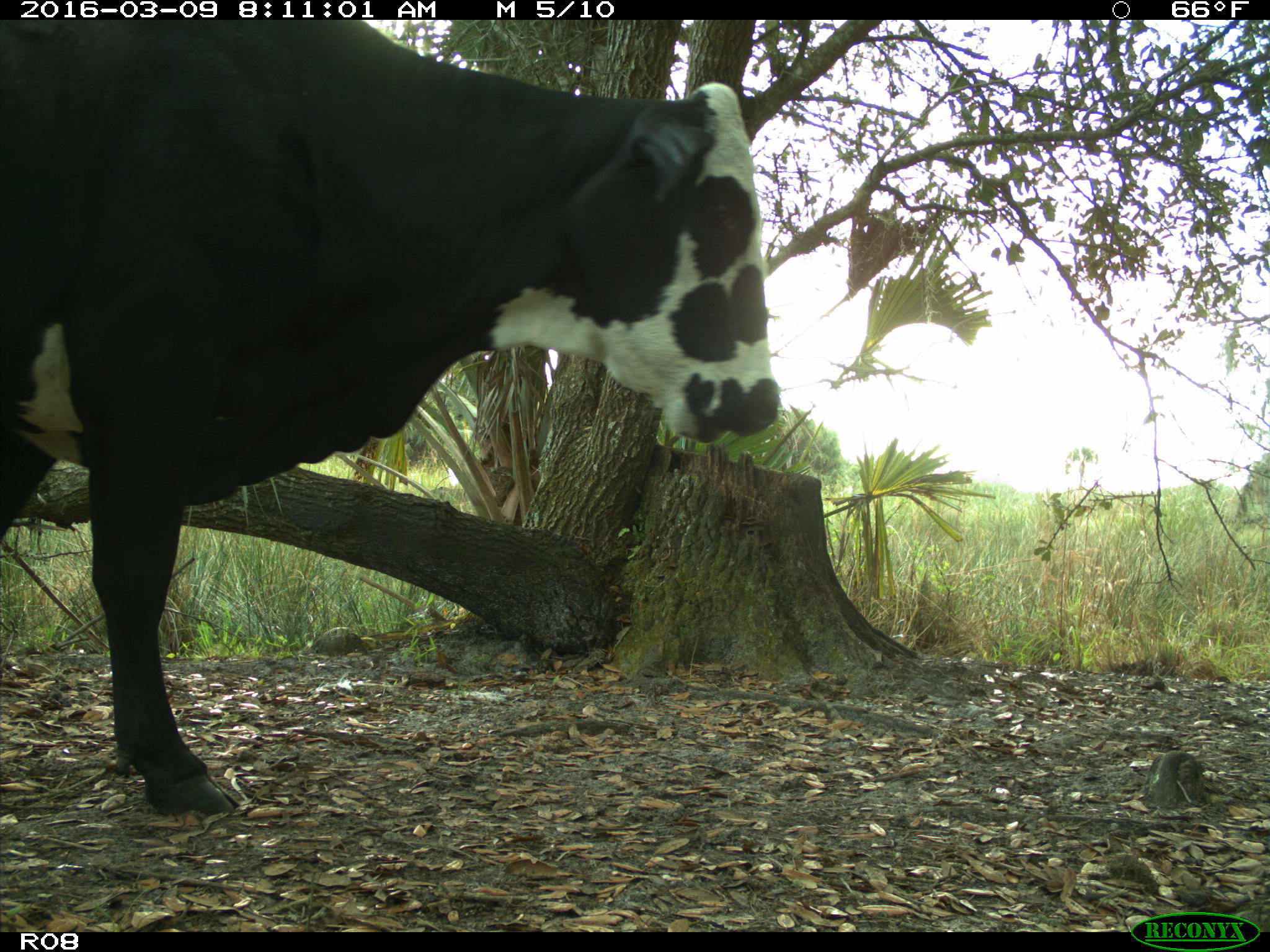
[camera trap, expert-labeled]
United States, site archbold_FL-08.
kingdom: Animalia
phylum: Chordata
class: Mammalia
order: Artiodactyla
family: Bovidae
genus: Bos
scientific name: Bos taurus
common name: domestic cow